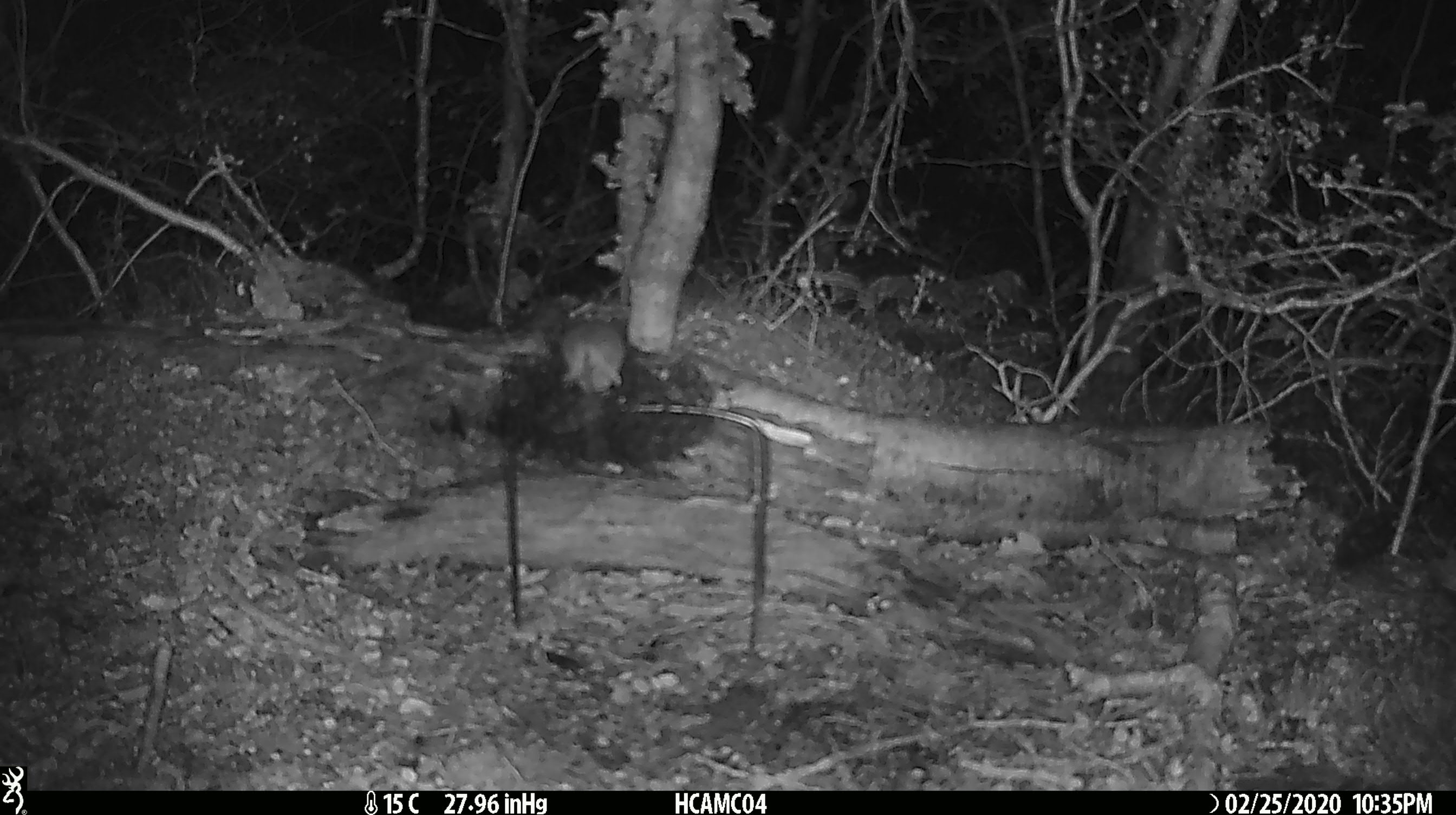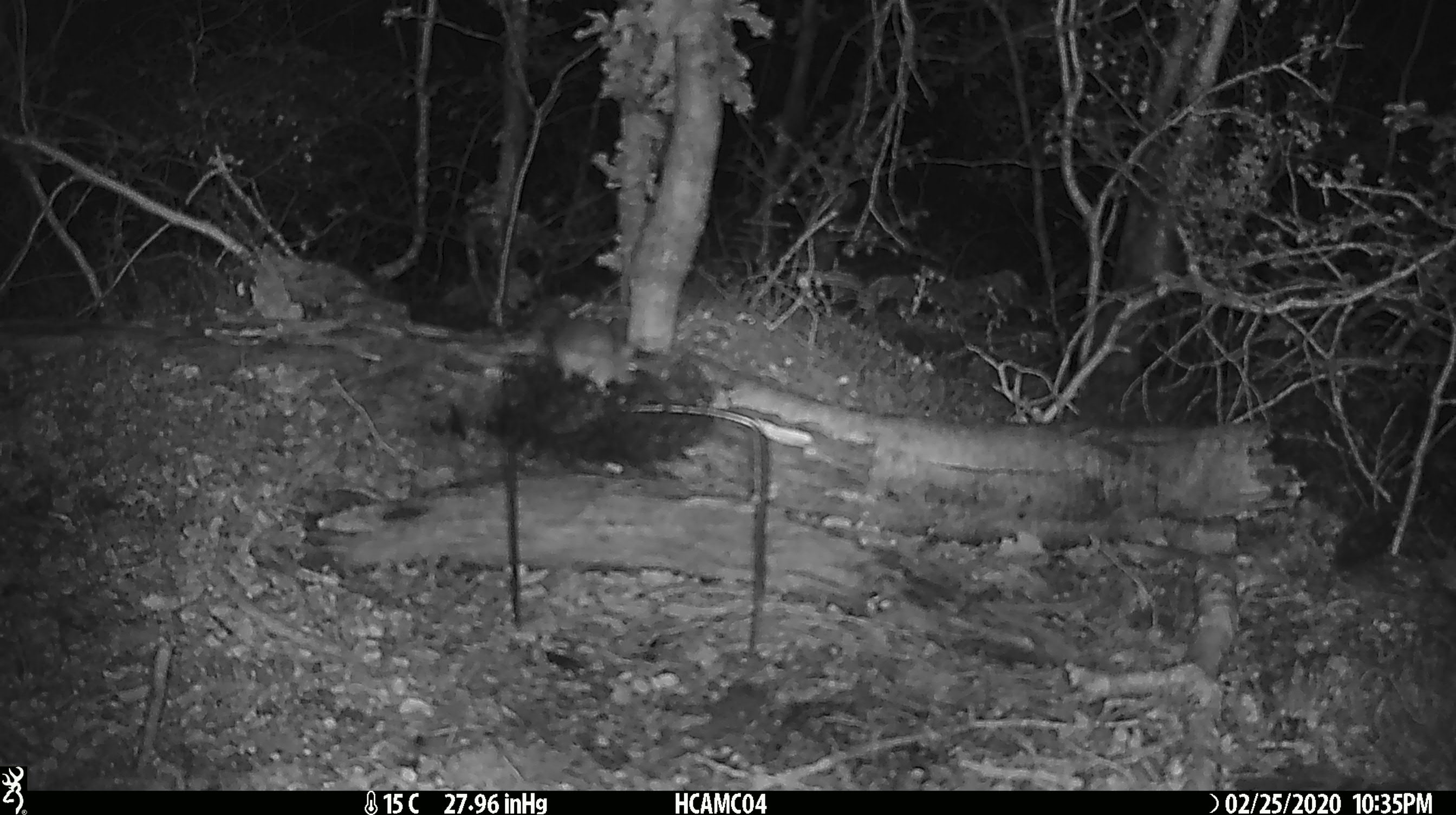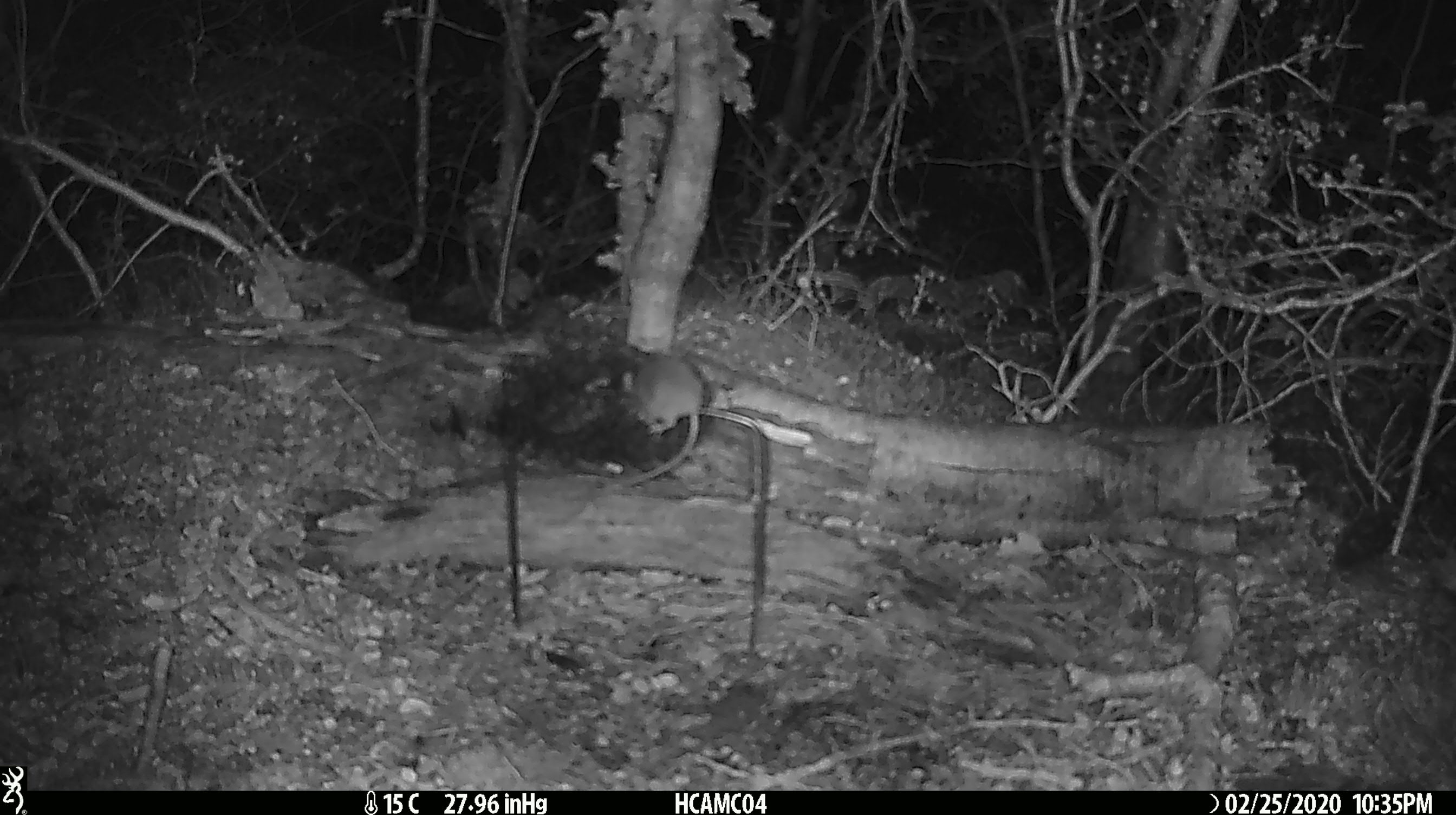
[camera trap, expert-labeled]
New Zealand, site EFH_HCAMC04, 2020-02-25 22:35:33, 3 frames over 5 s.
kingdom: Animalia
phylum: Chordata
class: Mammalia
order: Rodentia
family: Muridae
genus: Mus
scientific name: Mus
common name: mouse